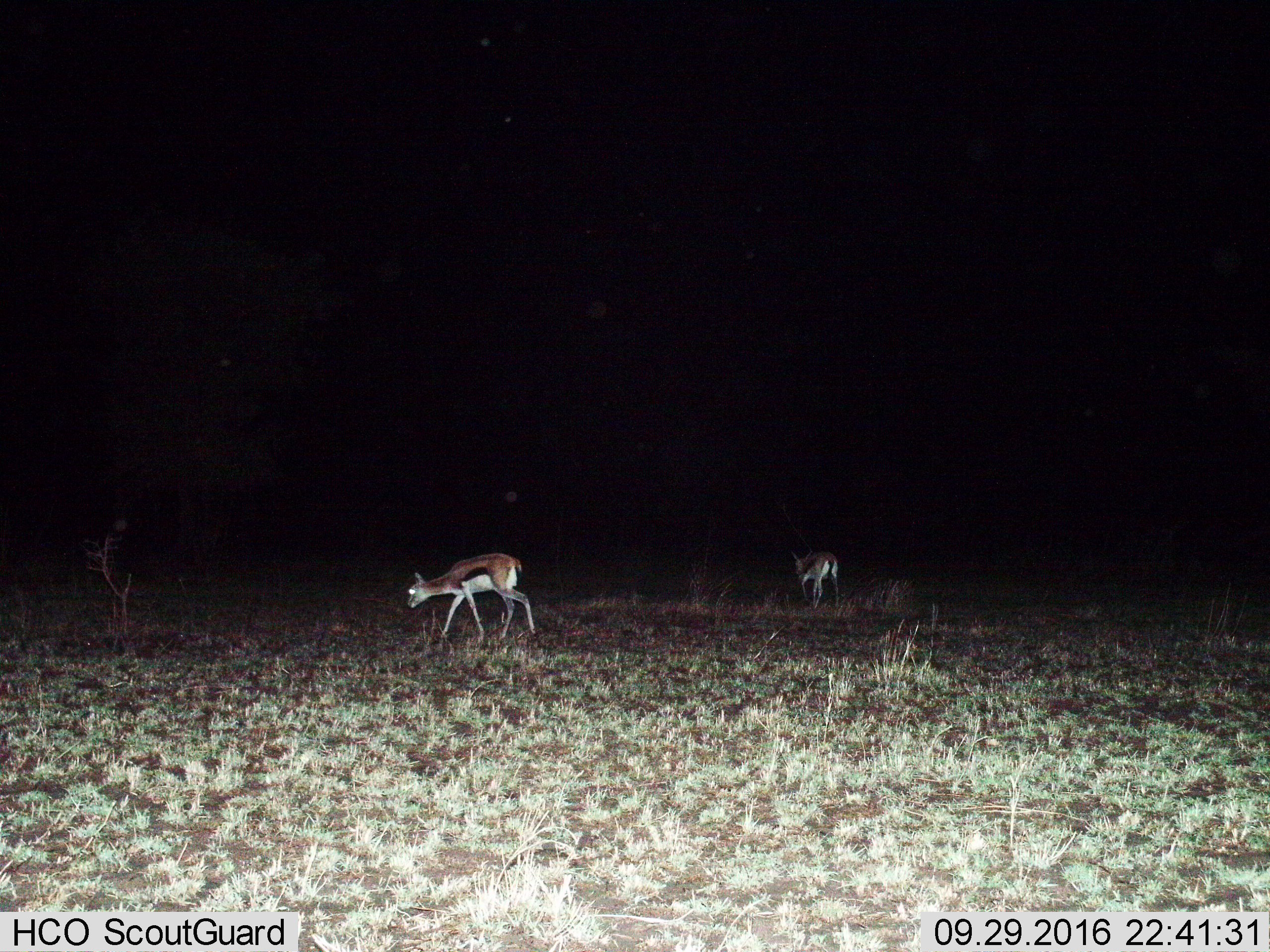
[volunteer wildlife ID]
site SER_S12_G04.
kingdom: Animalia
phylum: Chordata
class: Mammalia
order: Artiodactyla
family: Bovidae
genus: Eudorcas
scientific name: Eudorcas thomsonii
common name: thomson's gazelle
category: gazellethomsons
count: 2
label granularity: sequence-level